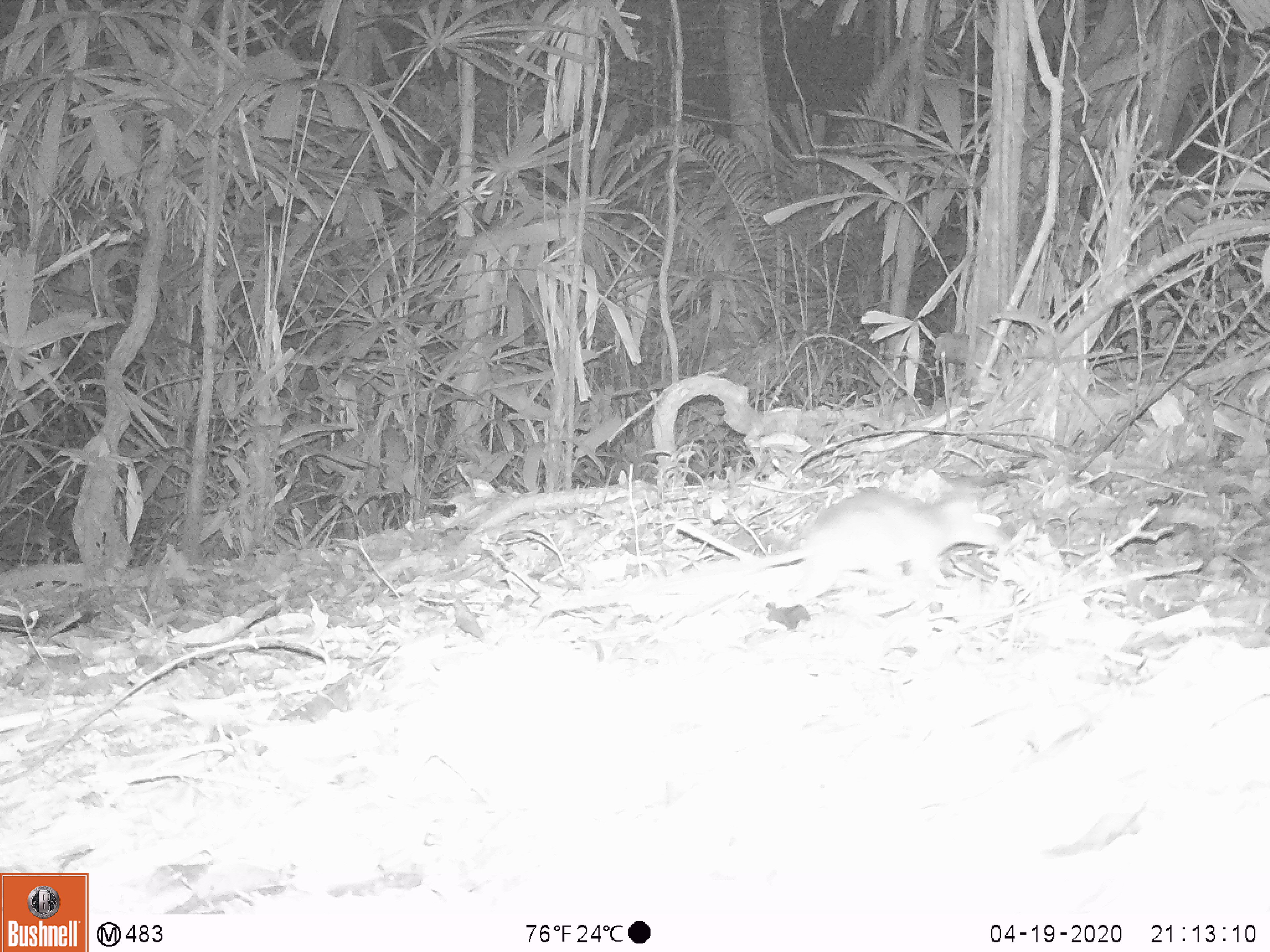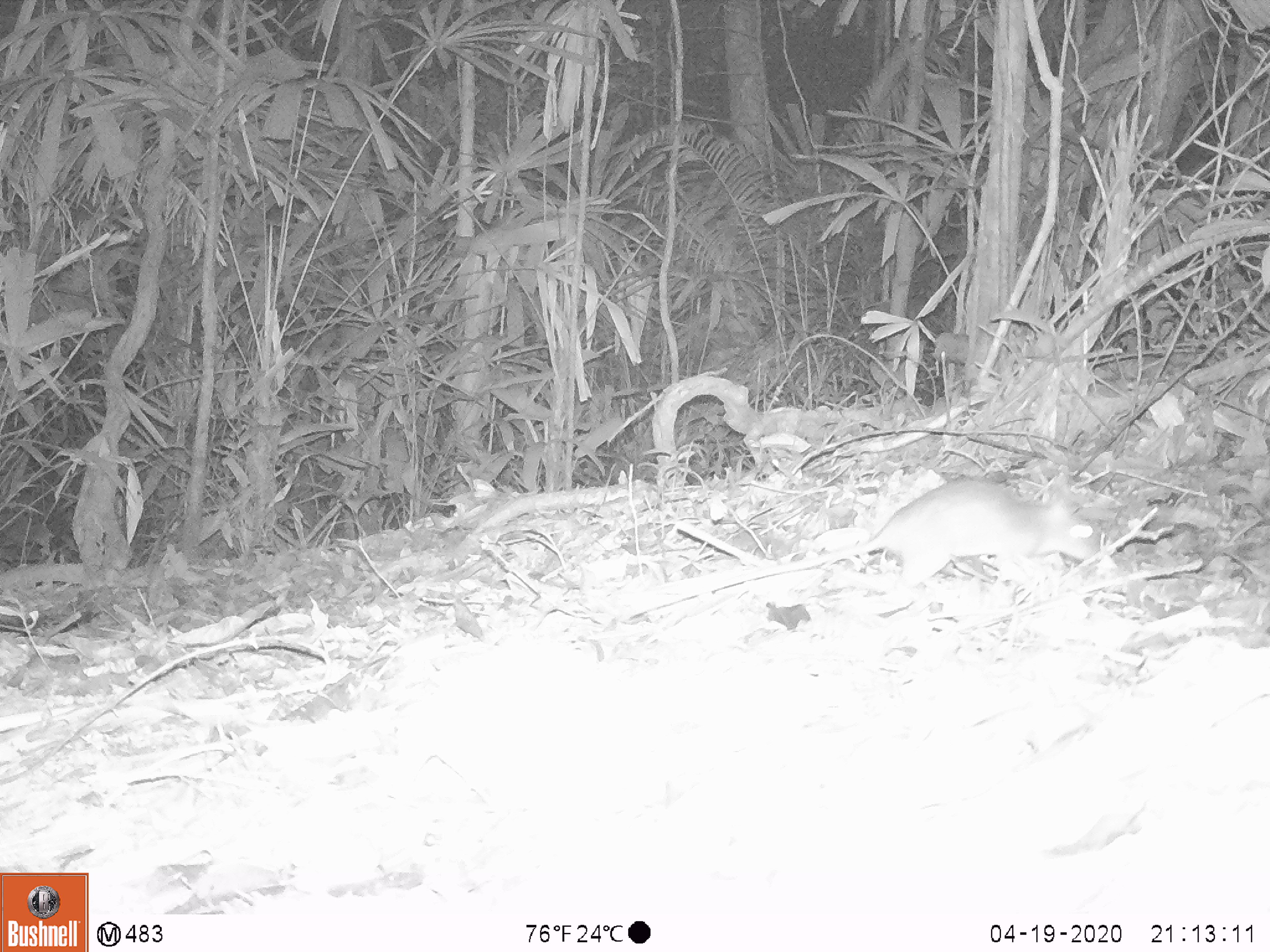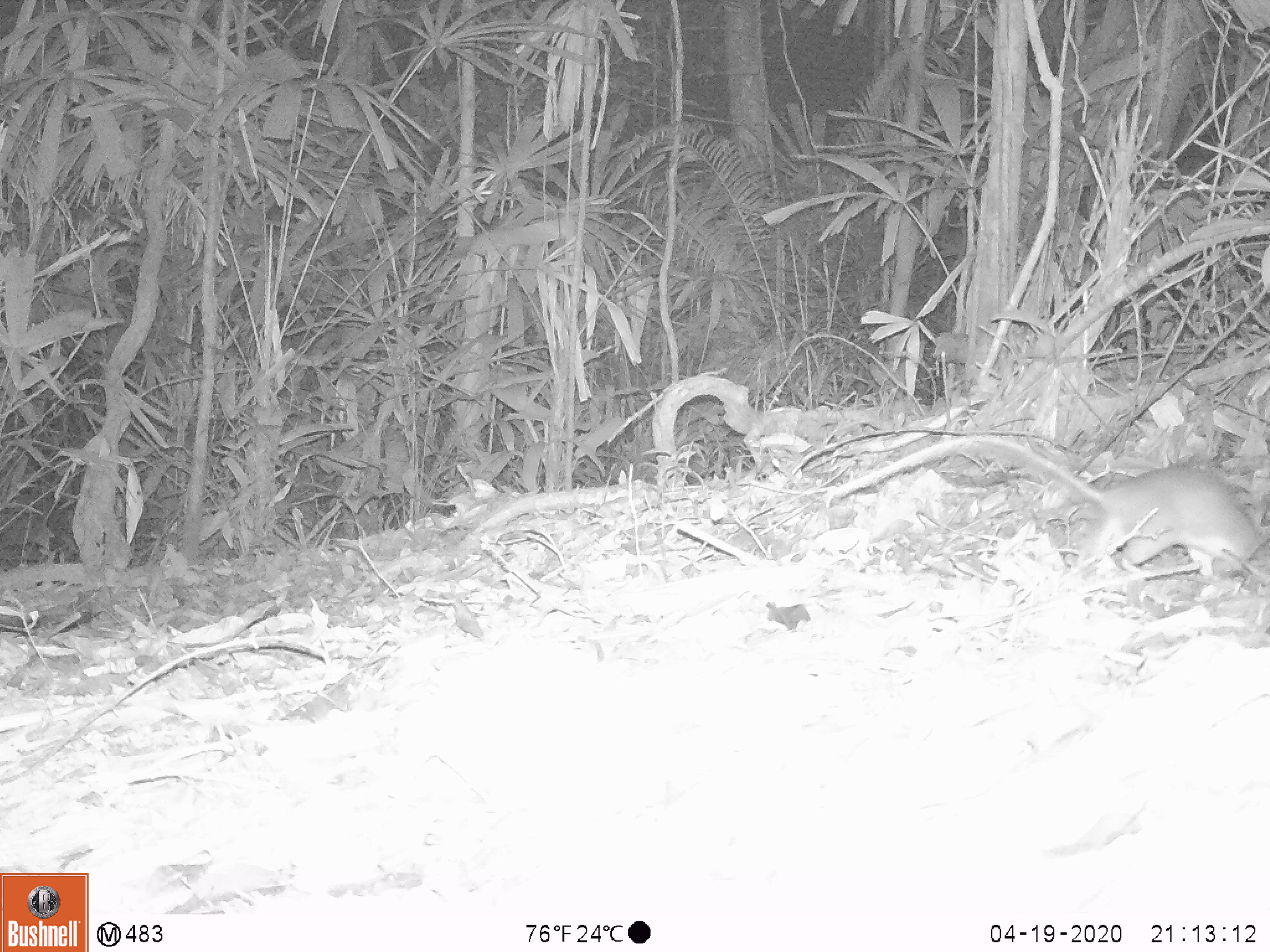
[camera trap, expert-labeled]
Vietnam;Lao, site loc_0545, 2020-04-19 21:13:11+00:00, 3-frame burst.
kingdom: Animalia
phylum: Chordata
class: Mammalia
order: Rodentia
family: Muridae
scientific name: Muridae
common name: old-world mice and rats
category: unidentified murid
Unidentified murid (old-world mice and rats) (Muridae). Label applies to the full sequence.